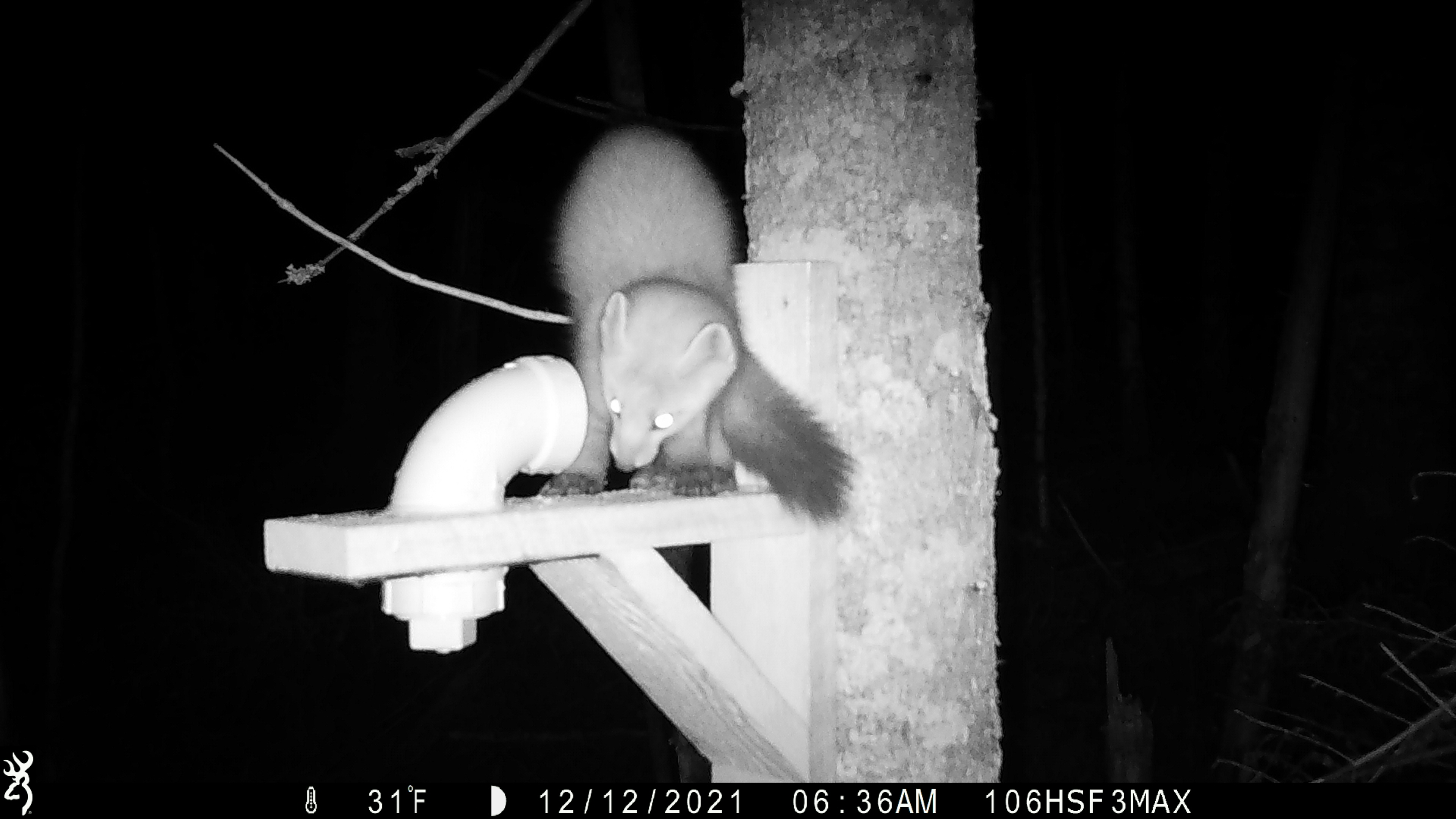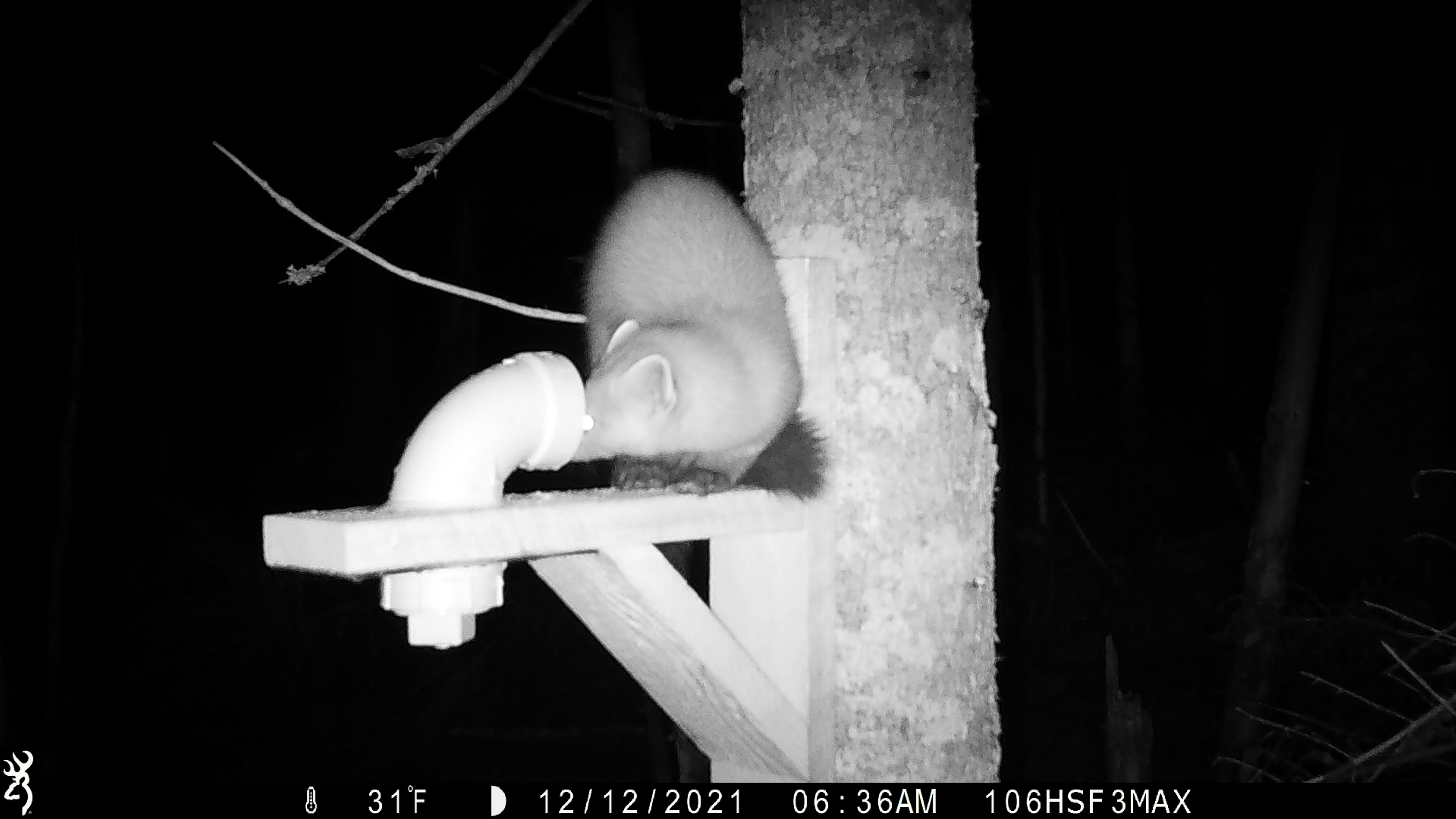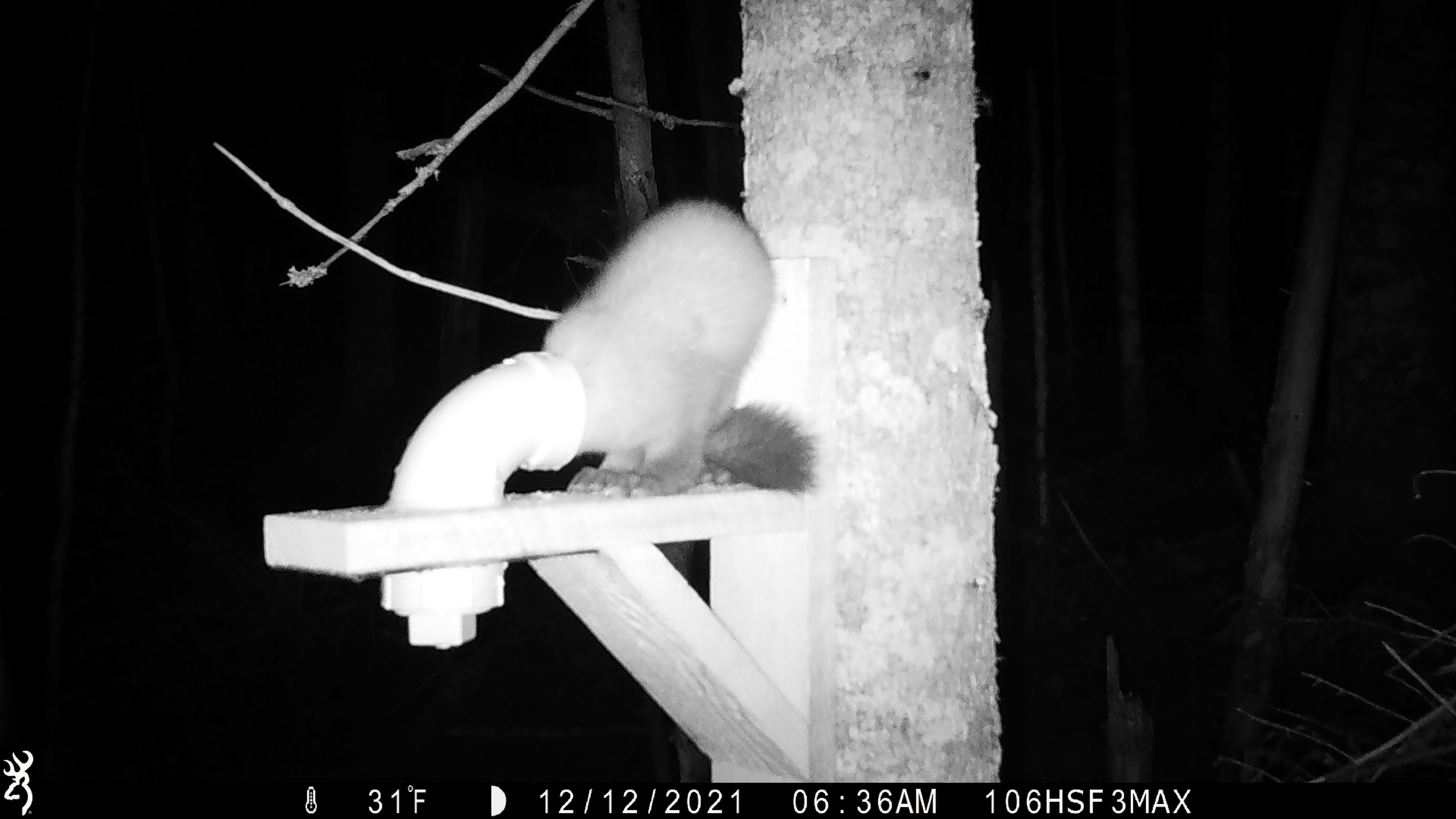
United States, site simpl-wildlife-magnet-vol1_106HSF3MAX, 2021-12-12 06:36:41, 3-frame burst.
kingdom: Animalia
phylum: Chordata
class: Mammalia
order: Carnivora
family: Mustelidae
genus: Martes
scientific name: Martes americana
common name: american marten